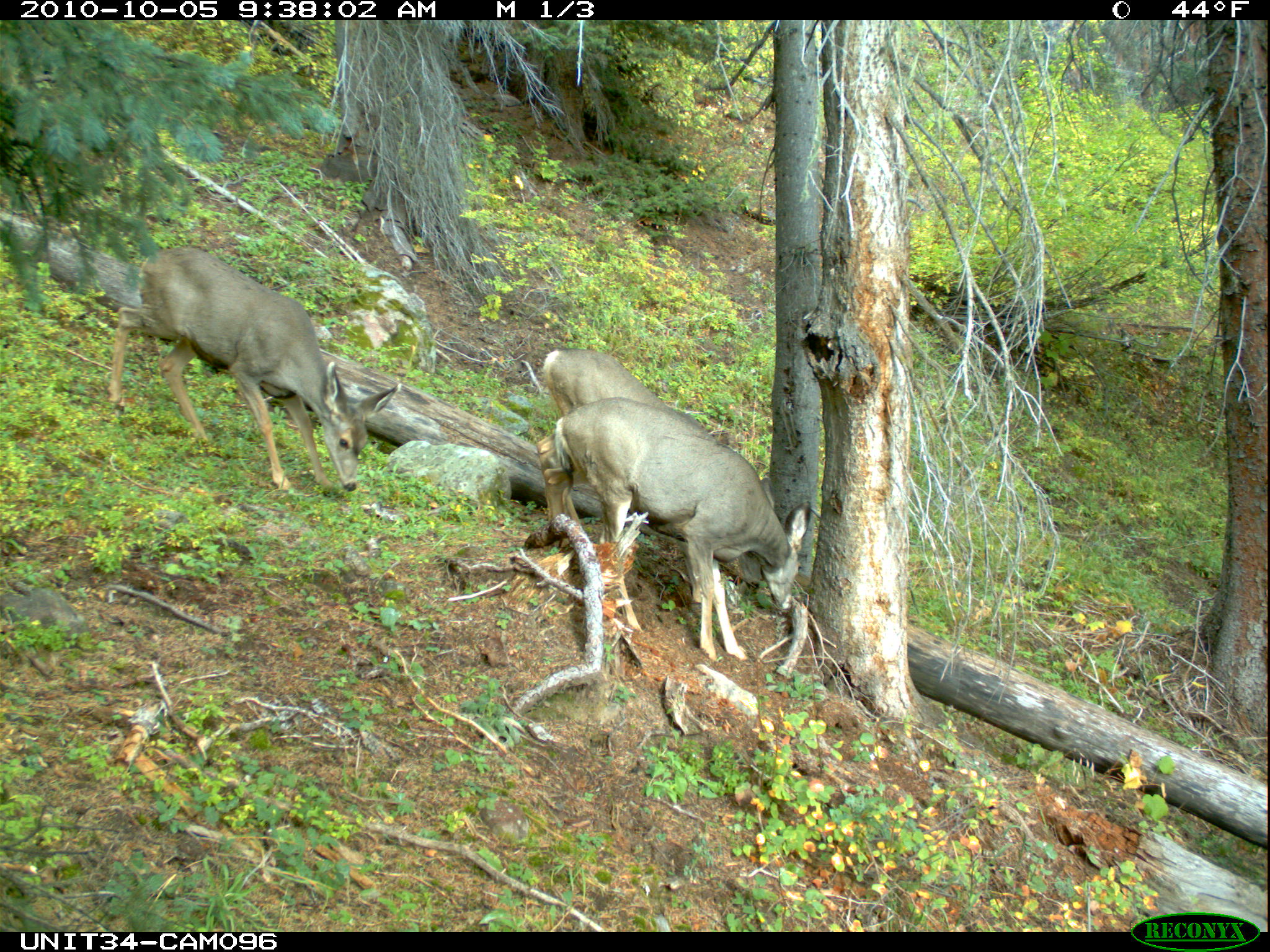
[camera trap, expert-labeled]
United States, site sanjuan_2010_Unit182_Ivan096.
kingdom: Animalia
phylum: Chordata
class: Mammalia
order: Artiodactyla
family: Cervidae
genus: Odocoileus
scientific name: Odocoileus hemionus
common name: mule deer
Odocoileus hemionus (mule deer).